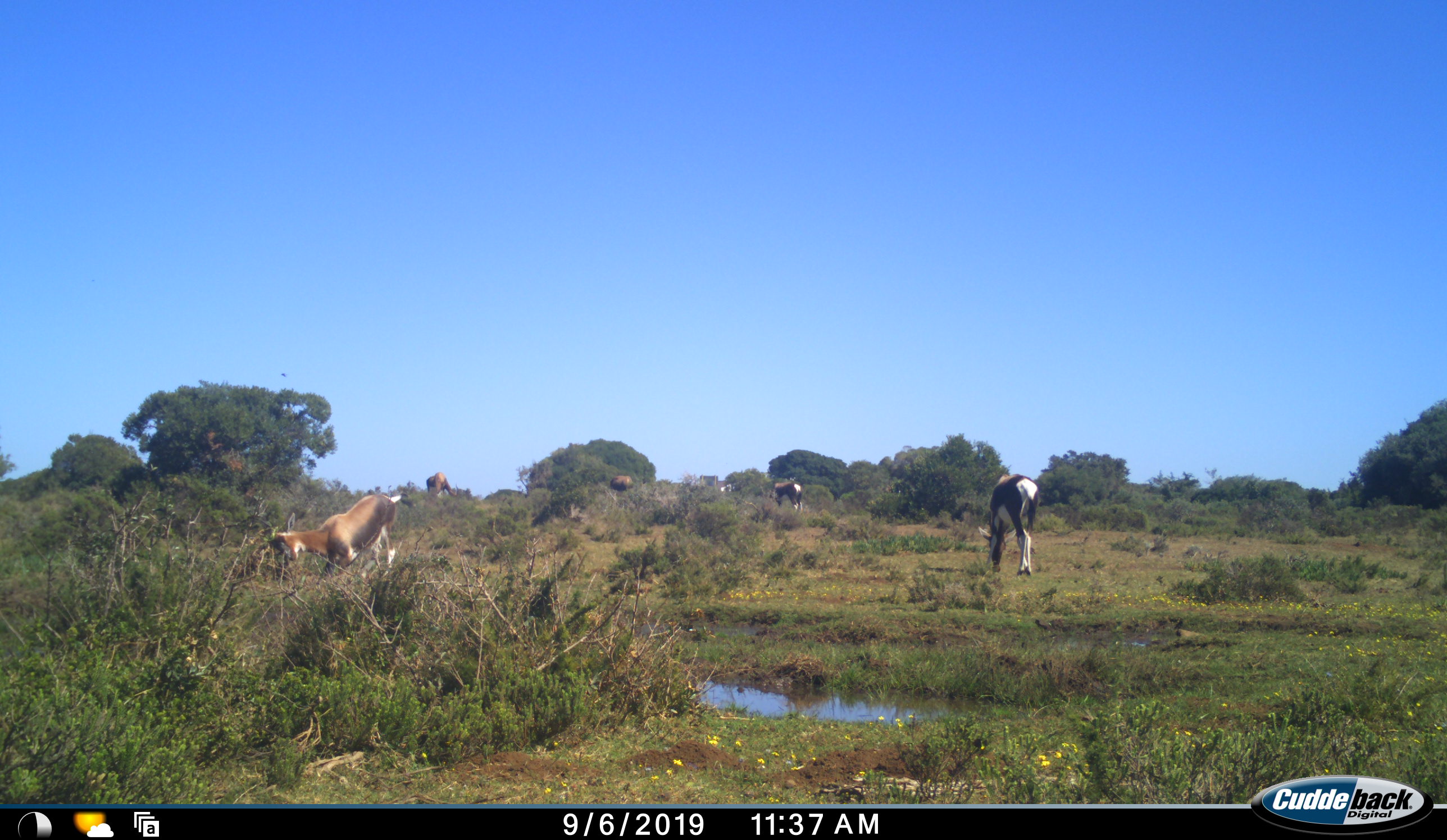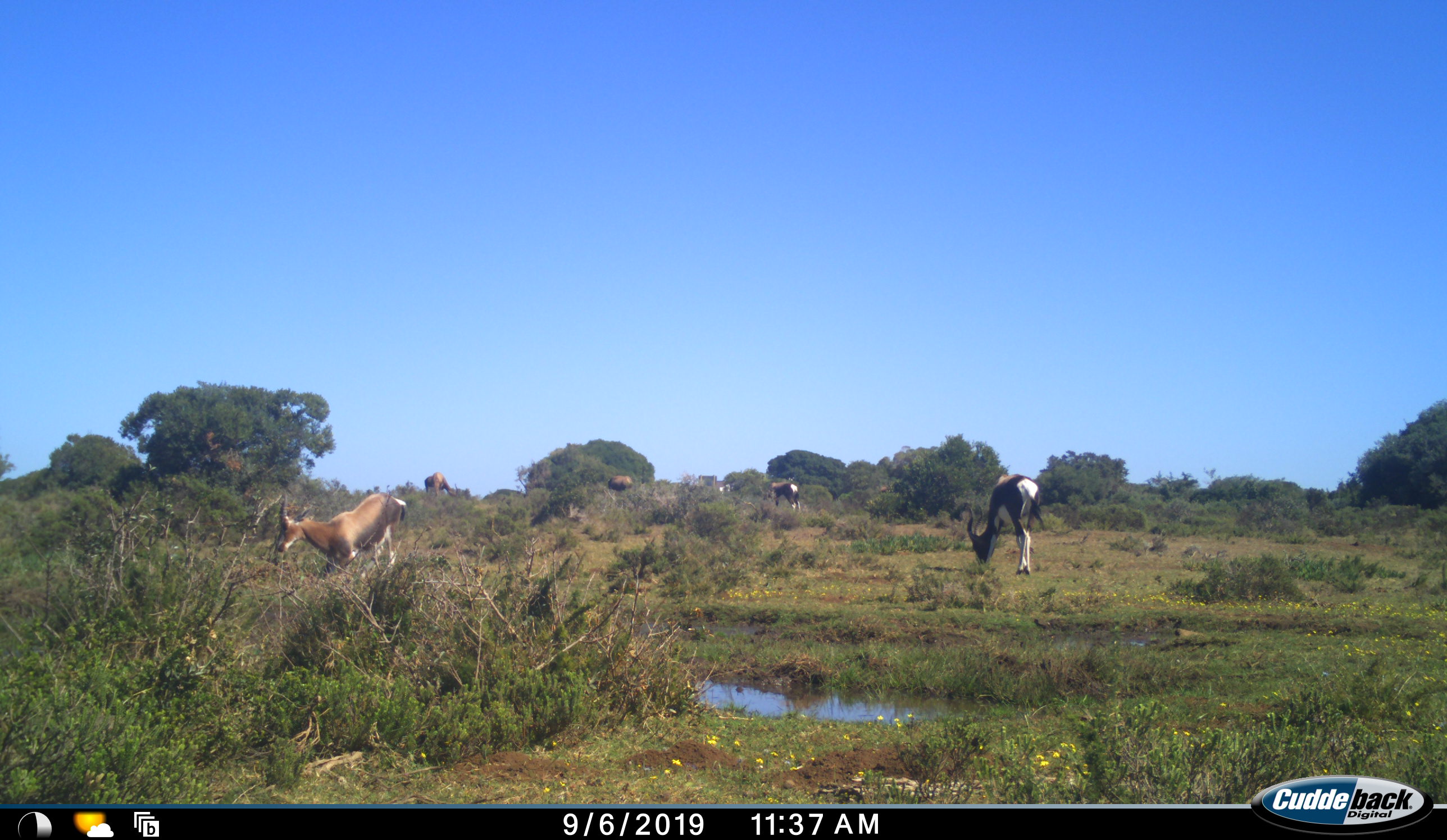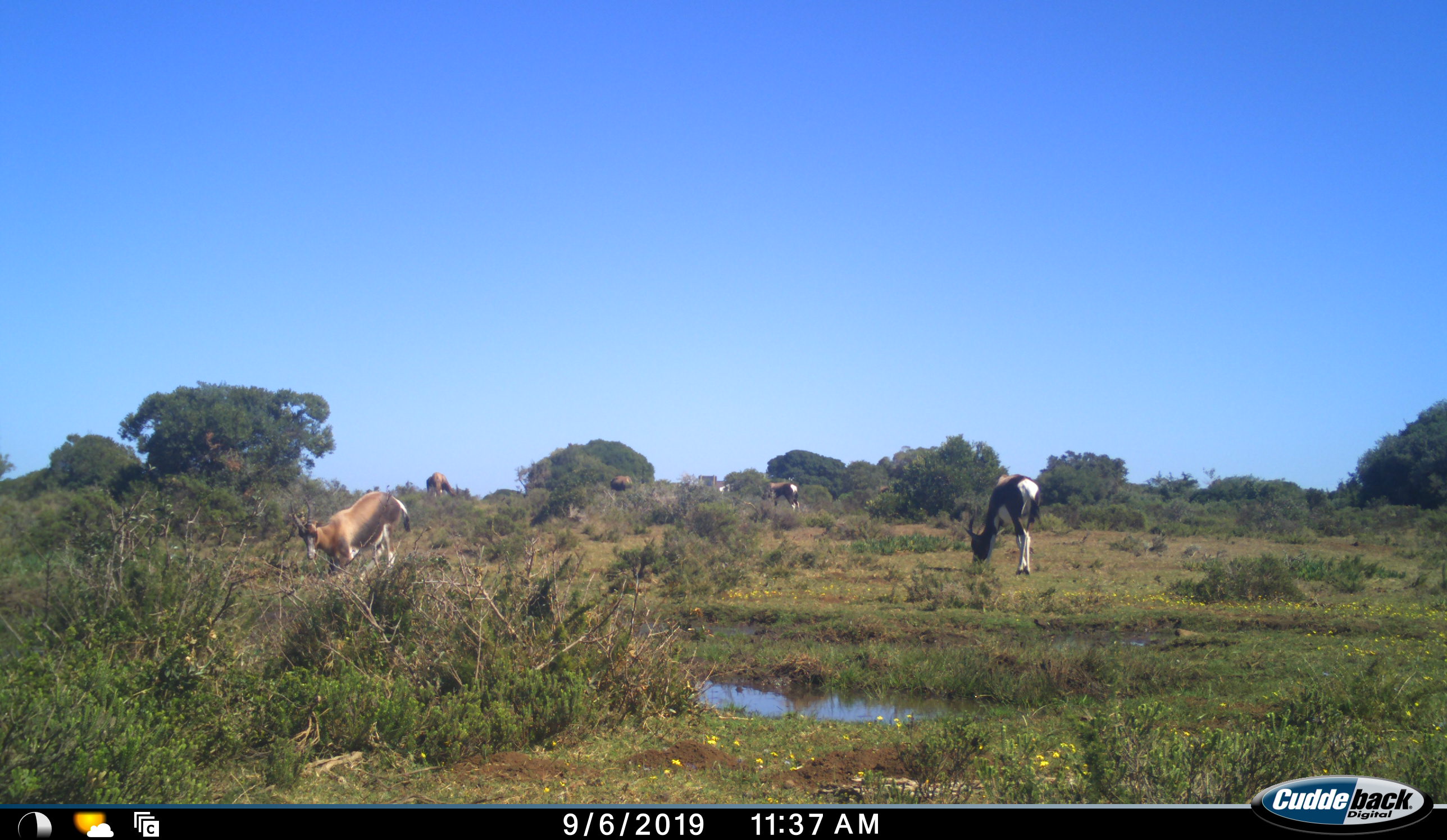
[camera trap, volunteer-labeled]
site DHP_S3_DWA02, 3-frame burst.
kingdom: Animalia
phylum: Chordata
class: Mammalia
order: Artiodactyla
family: Bovidae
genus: Damaliscus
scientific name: Damaliscus pygargus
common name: bontebok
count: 5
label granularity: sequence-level